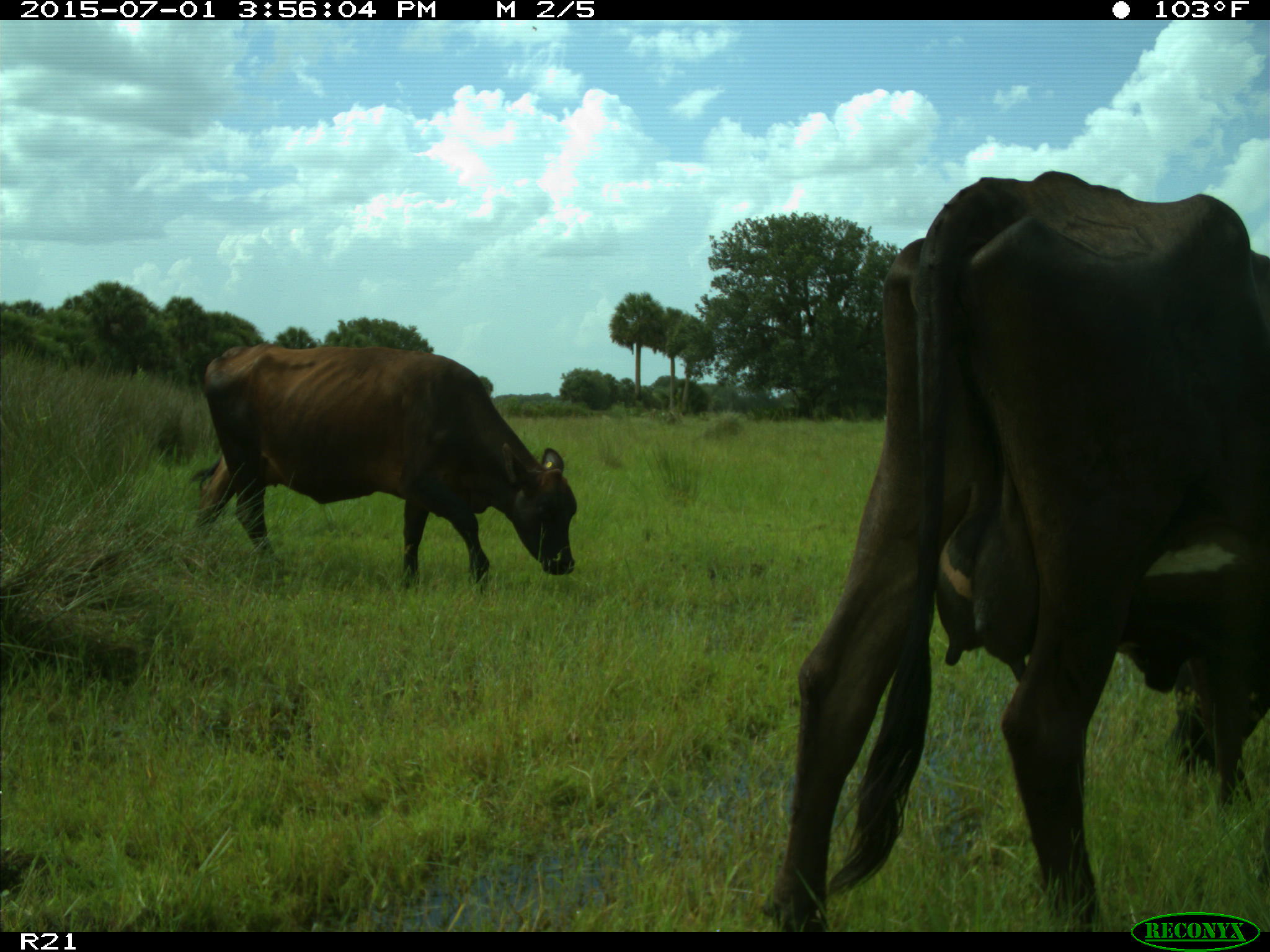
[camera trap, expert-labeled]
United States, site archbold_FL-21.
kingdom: Animalia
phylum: Chordata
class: Mammalia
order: Artiodactyla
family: Bovidae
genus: Bos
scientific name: Bos taurus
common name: domestic cow